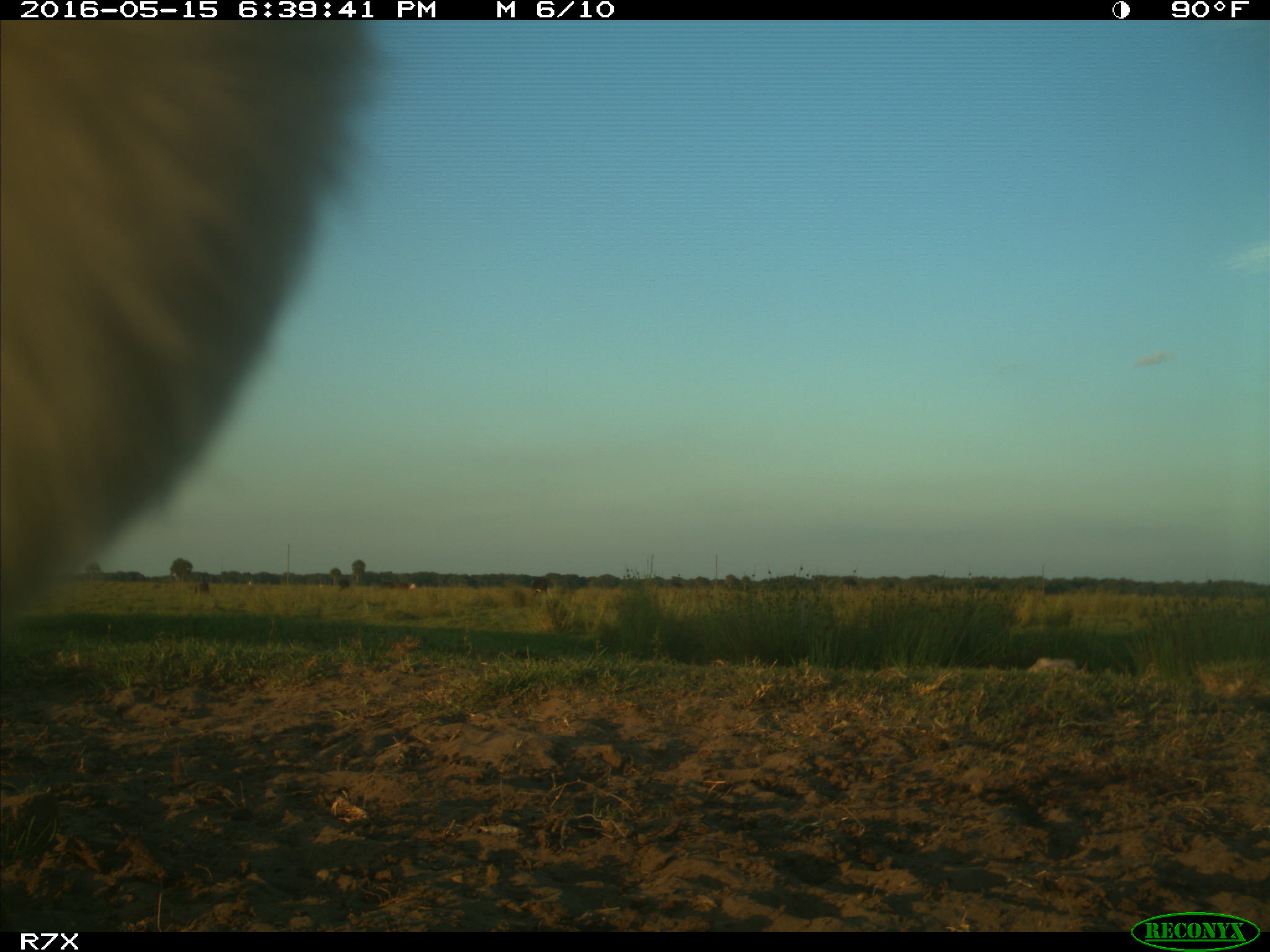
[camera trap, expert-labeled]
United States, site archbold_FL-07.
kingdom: Animalia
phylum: Chordata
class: Mammalia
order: Artiodactyla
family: Bovidae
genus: Bos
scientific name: Bos taurus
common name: domestic cow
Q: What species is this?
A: Bos taurus (domestic cow).